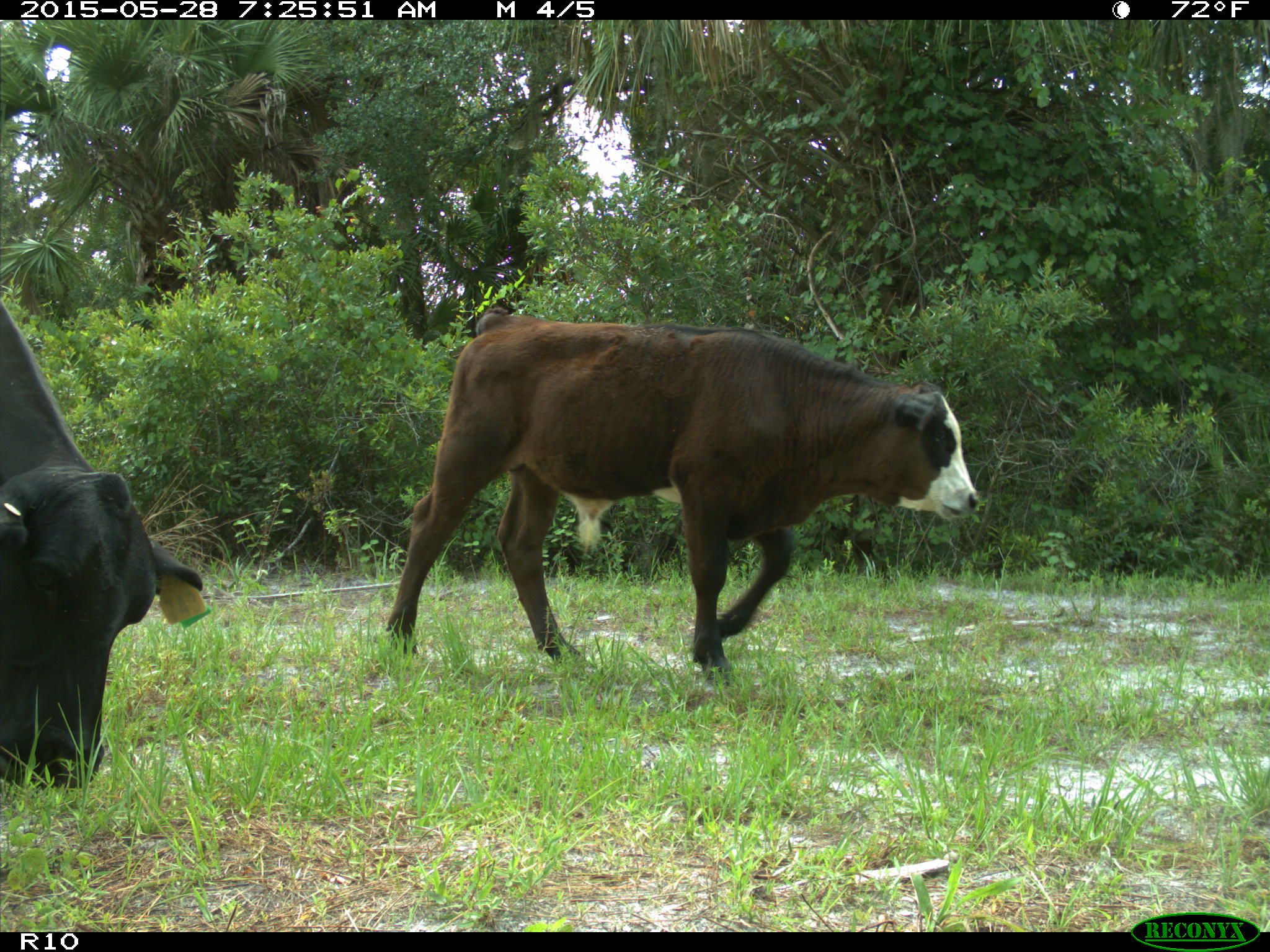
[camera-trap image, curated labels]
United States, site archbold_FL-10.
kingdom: Animalia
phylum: Chordata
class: Mammalia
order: Artiodactyla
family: Bovidae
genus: Bos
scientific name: Bos taurus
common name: domestic cow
Bos taurus (domestic cow).